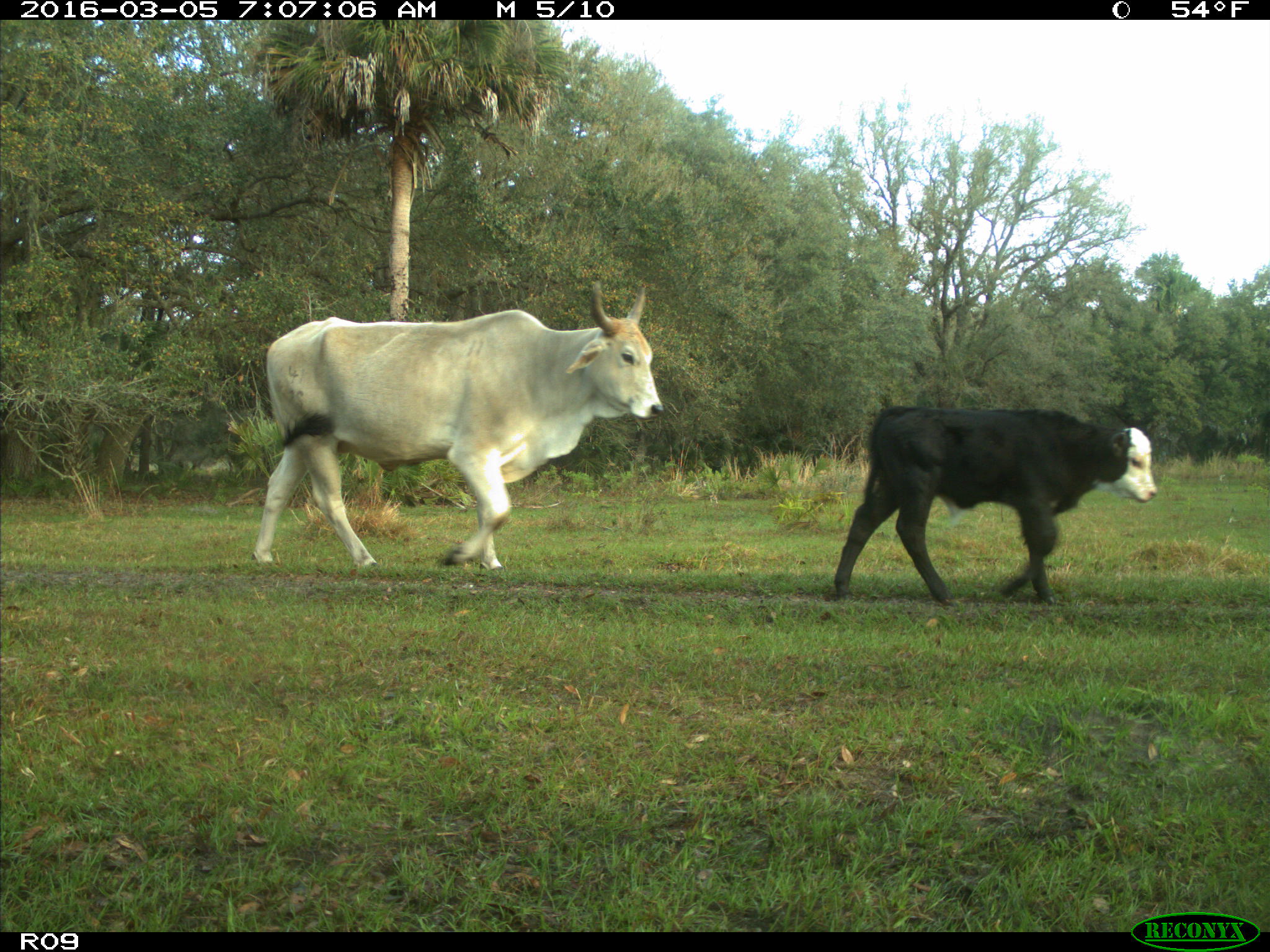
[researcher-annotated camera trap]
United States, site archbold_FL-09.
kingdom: Animalia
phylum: Chordata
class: Mammalia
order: Artiodactyla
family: Bovidae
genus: Bos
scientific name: Bos taurus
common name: domestic cow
Bos taurus (domestic cow).